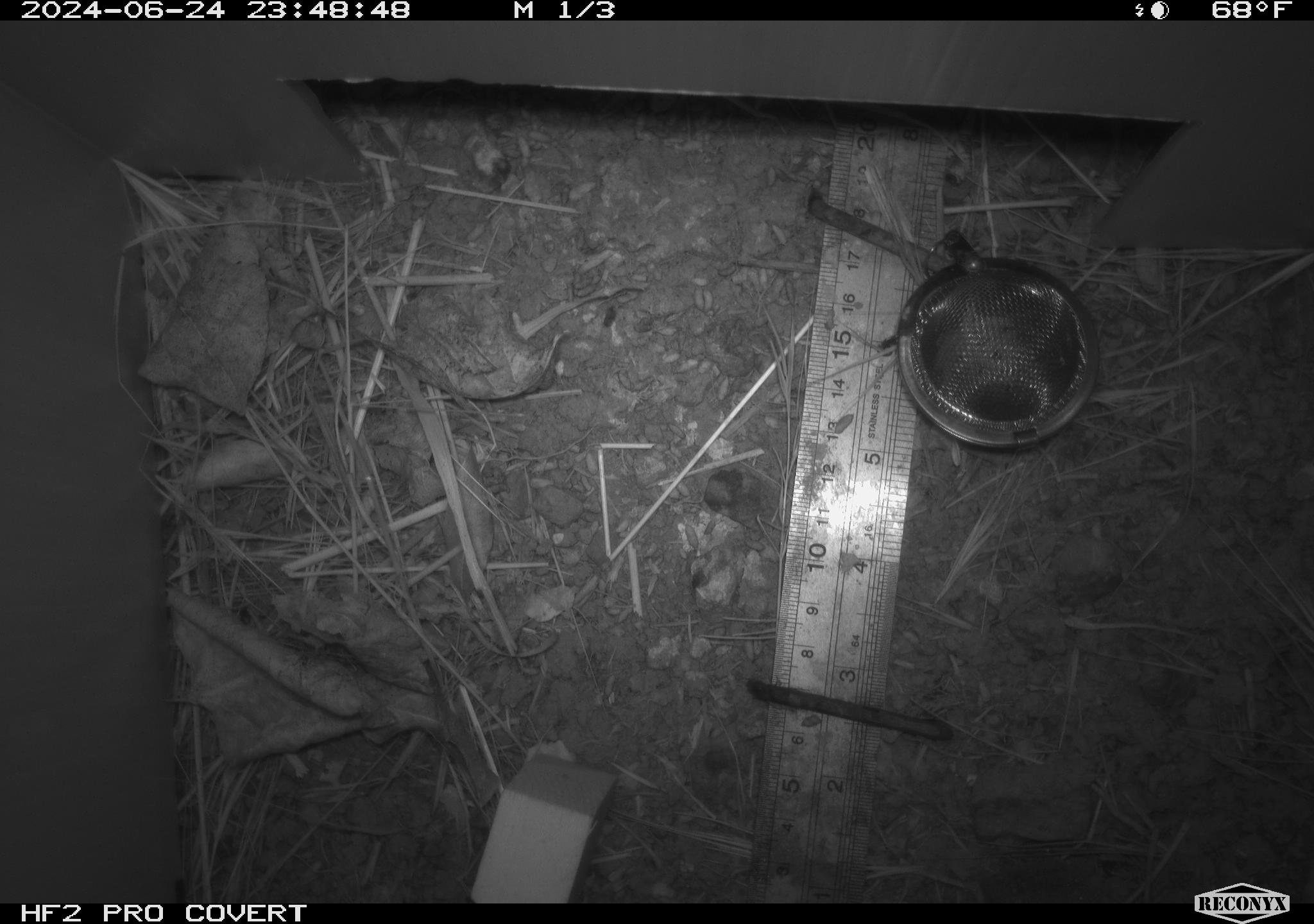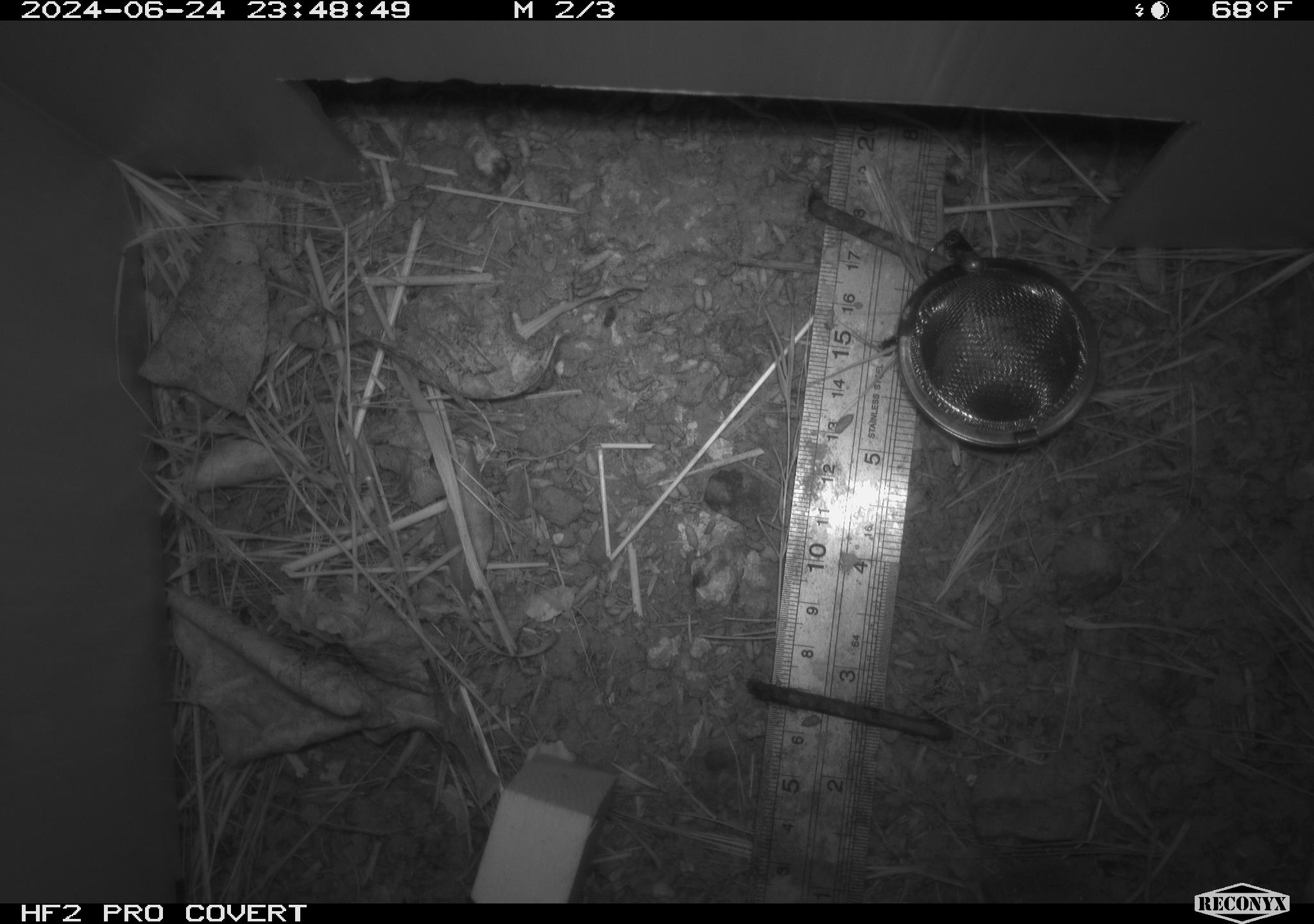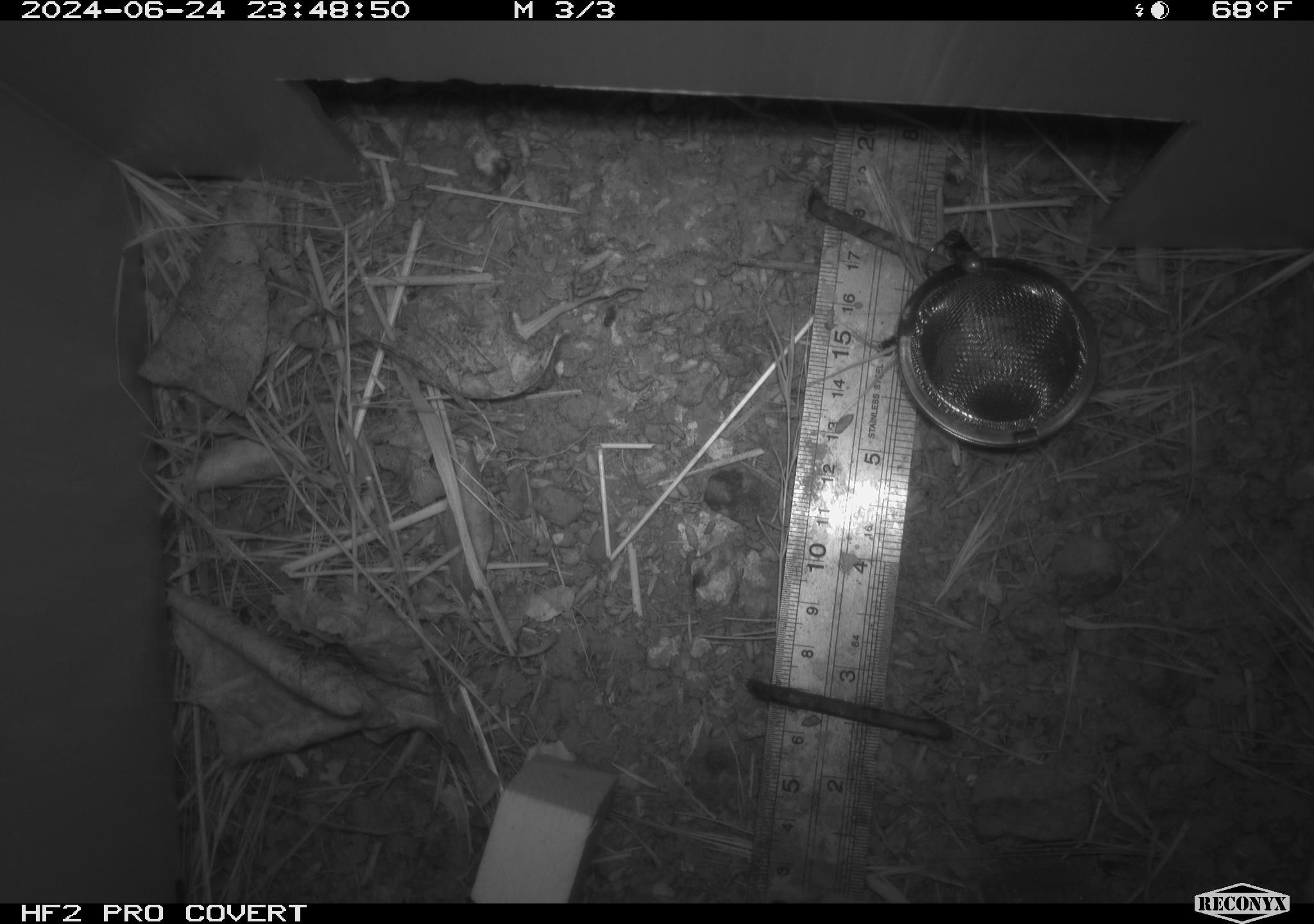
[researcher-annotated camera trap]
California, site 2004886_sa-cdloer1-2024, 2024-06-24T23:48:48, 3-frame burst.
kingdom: Animalia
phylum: Chordata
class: Mammalia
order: Rodentia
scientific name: Rodentia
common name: mouse species